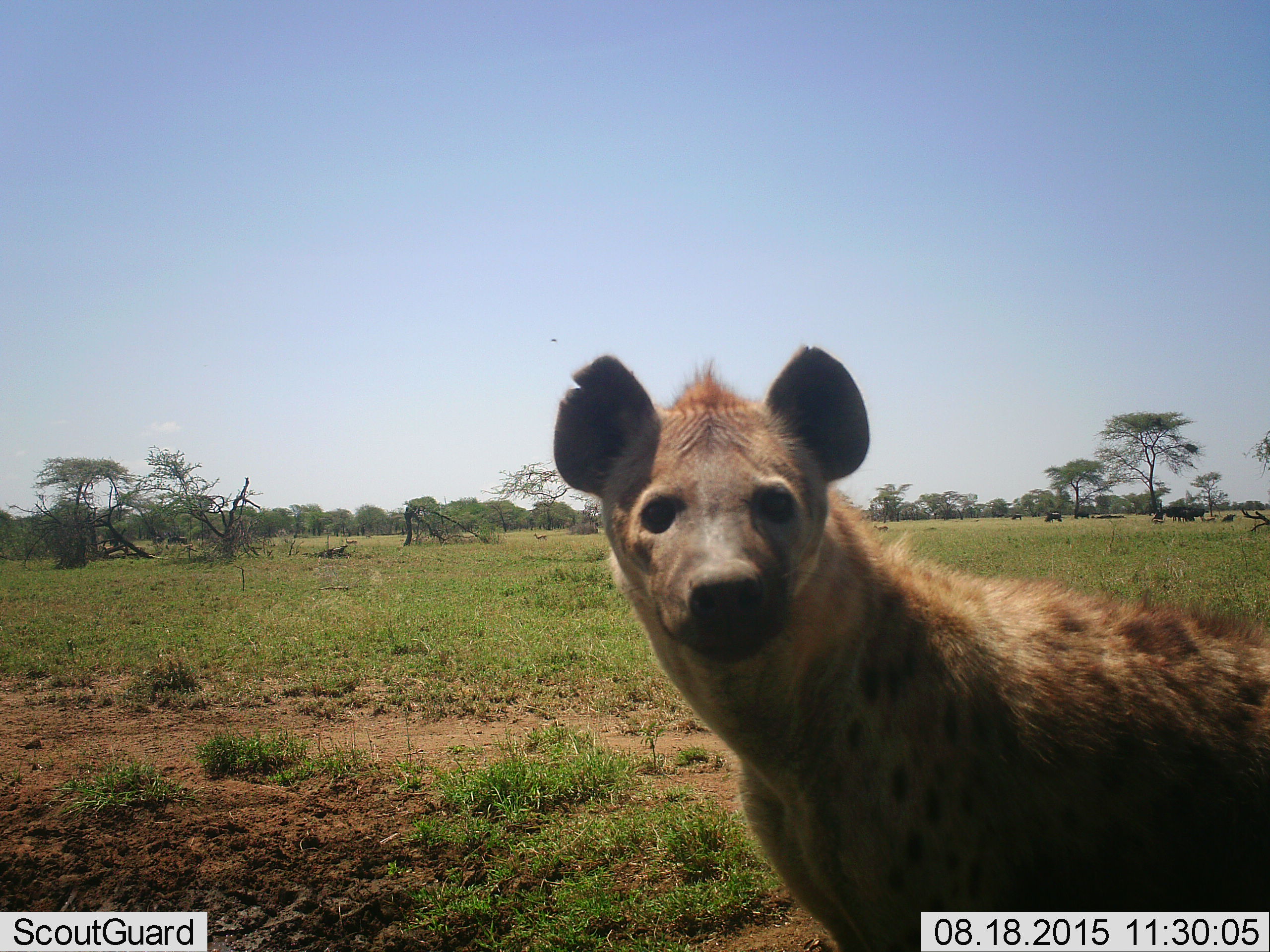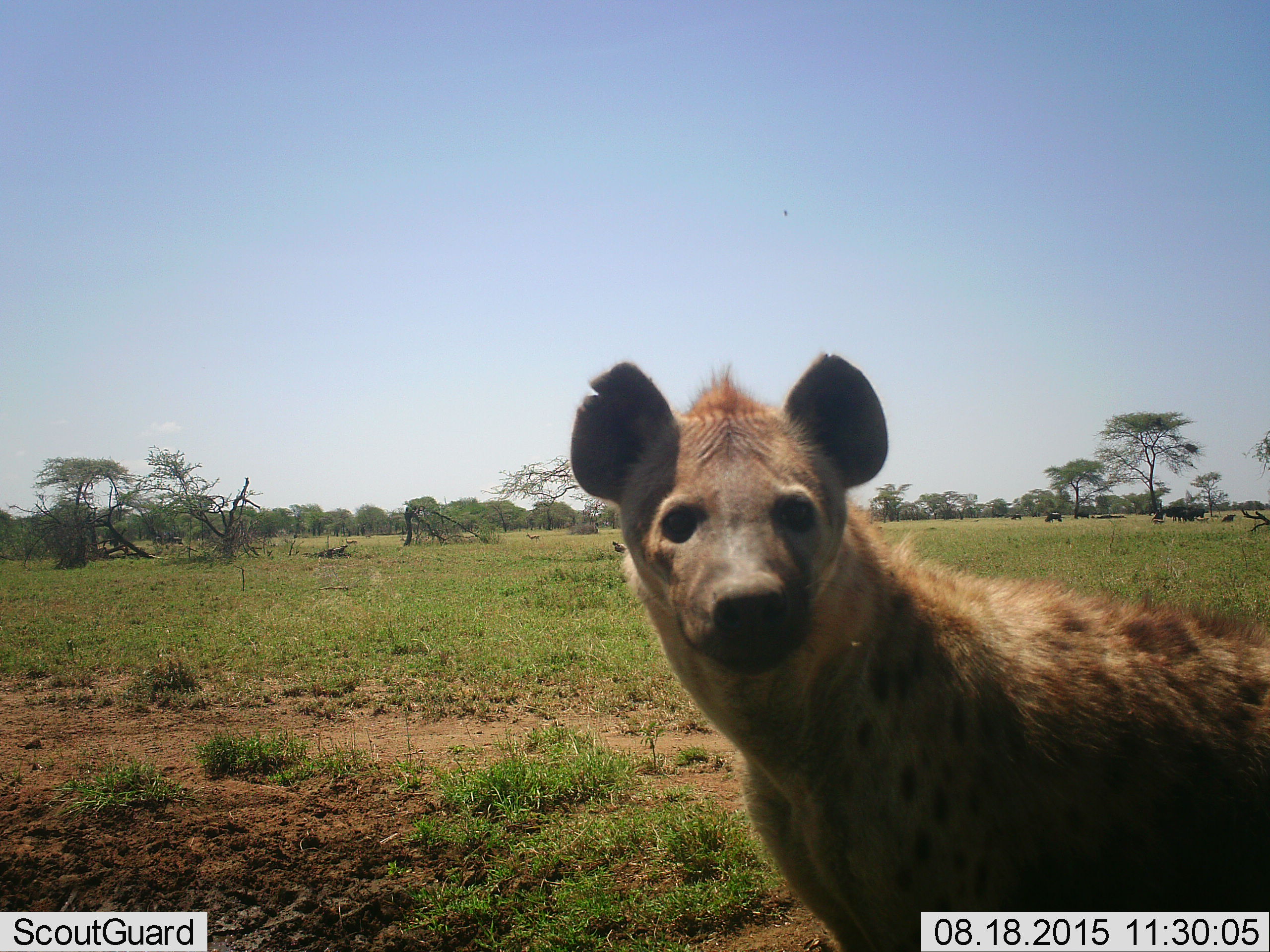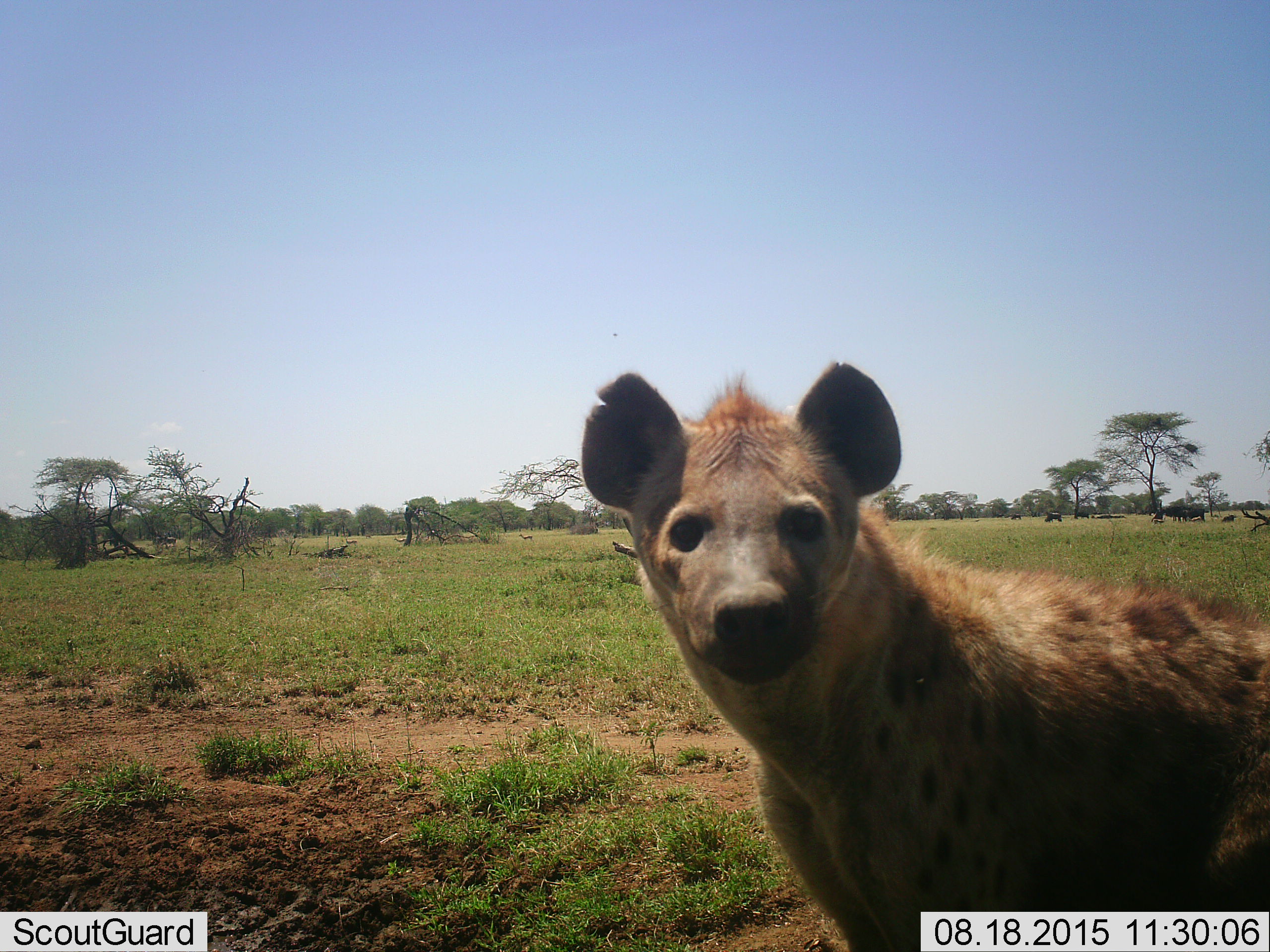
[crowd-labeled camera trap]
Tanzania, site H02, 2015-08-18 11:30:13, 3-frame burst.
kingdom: Animalia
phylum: Chordata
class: Mammalia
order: Carnivora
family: Hyaenidae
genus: Crocuta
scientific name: Crocuta crocuta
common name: spotted hyena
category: hyenaspotted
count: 1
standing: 100%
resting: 0%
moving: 0%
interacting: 0%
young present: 0%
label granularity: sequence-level